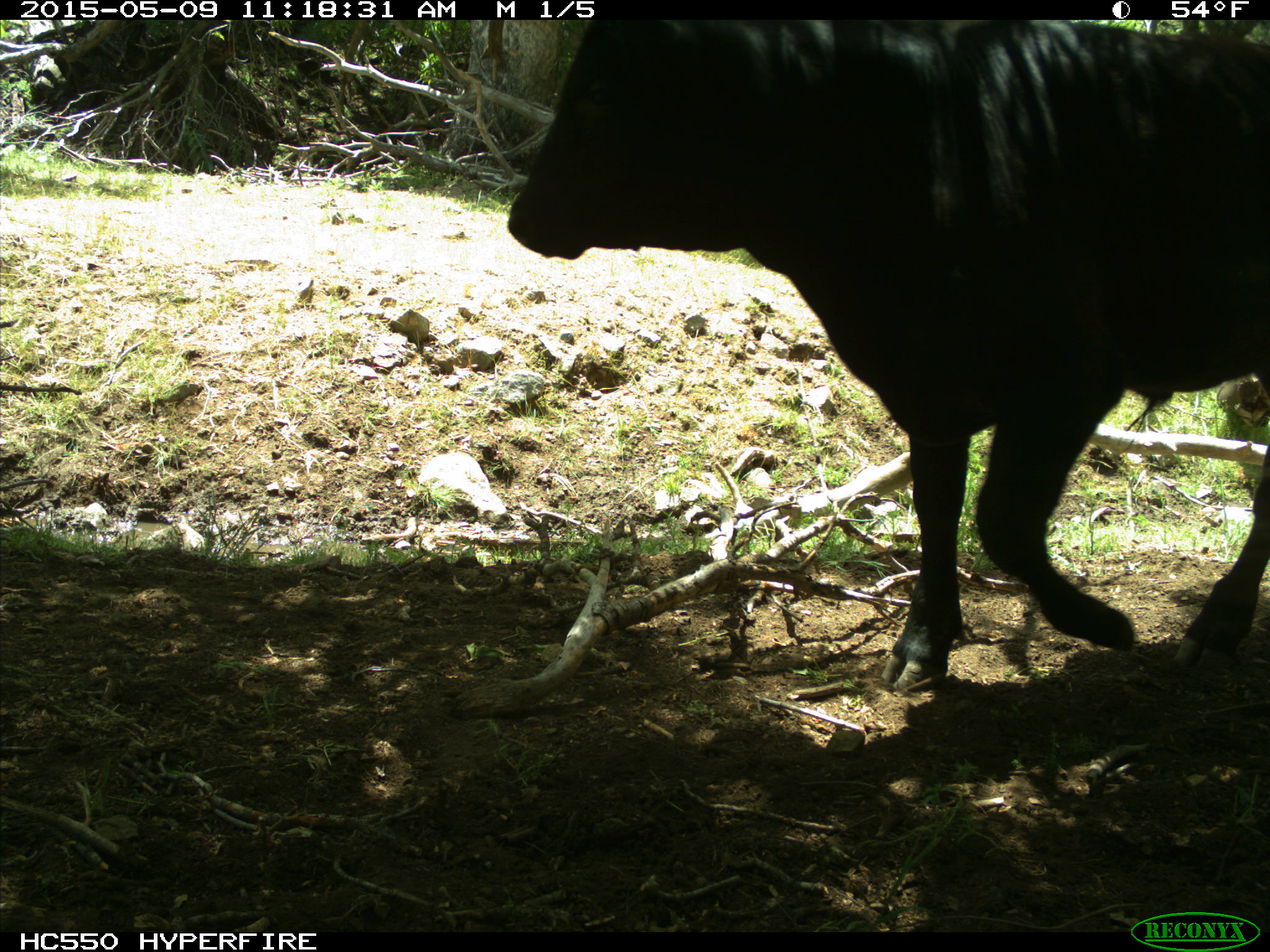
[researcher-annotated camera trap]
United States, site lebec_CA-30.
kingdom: Animalia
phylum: Chordata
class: Mammalia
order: Artiodactyla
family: Bovidae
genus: Bos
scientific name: Bos taurus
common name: domestic cow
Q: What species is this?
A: Bos taurus (domestic cow).